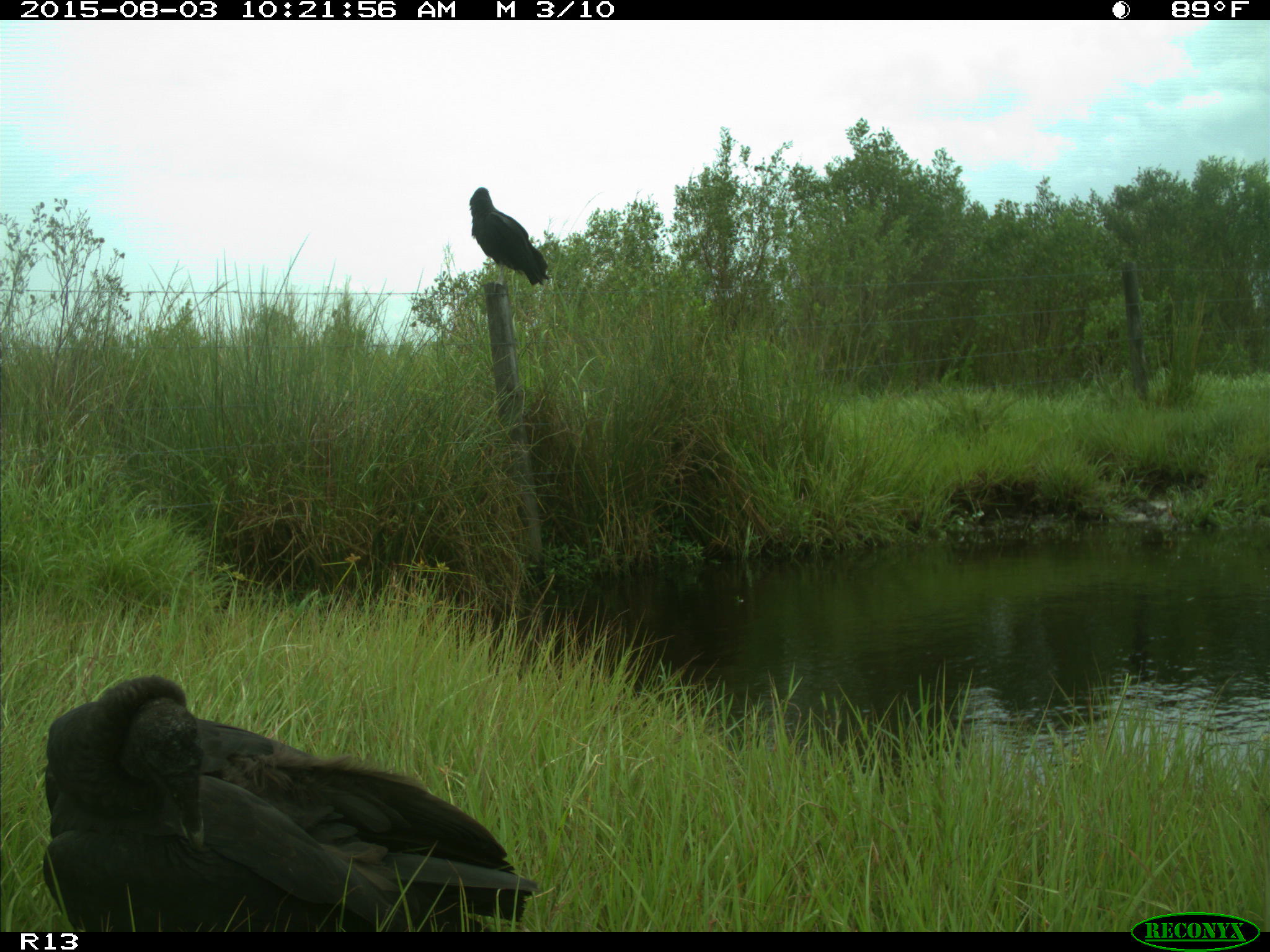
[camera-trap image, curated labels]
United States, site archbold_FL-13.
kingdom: Animalia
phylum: Chordata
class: Aves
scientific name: Aves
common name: birds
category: unidentified bird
Unidentified bird (birds) (Aves).